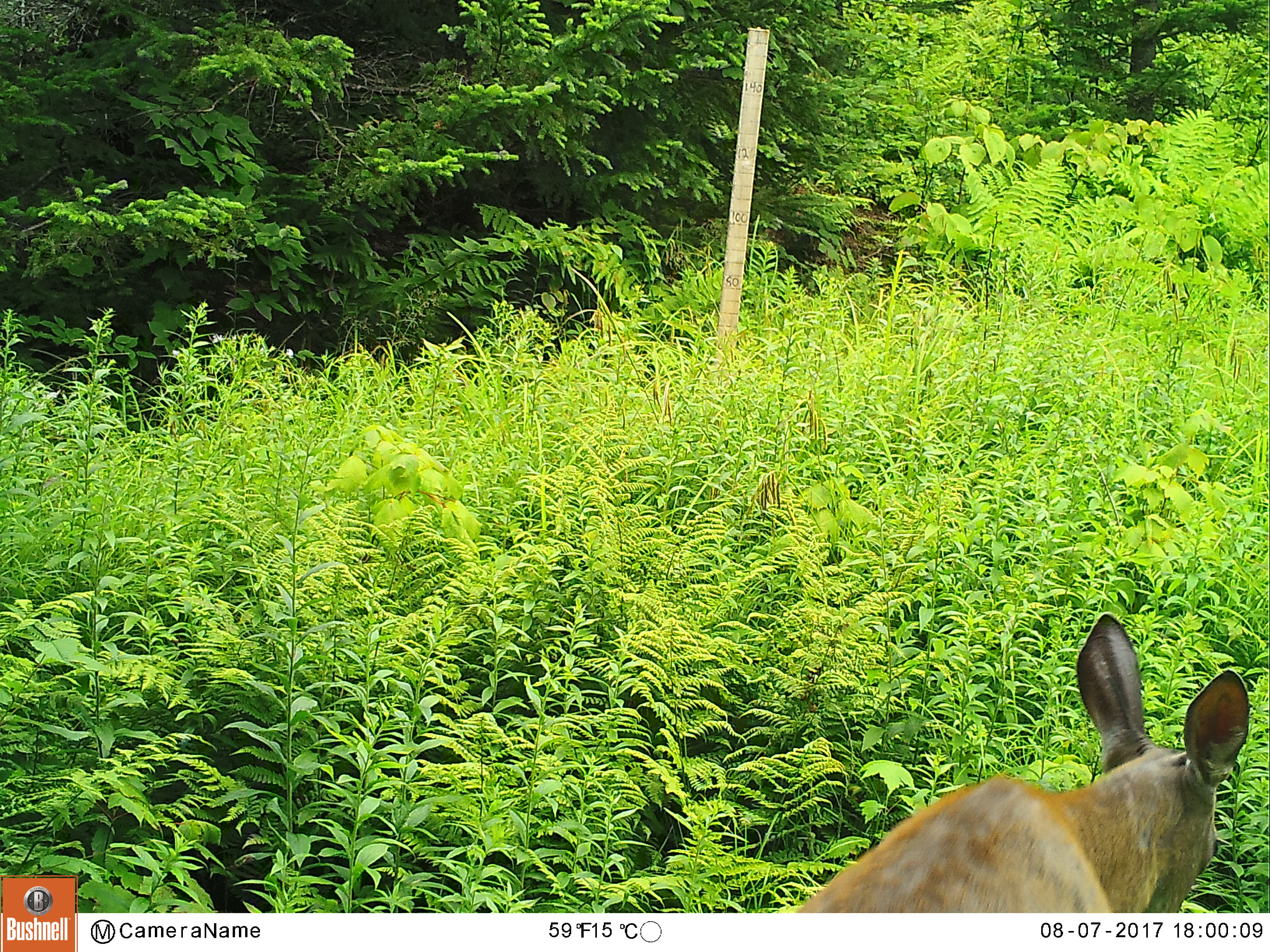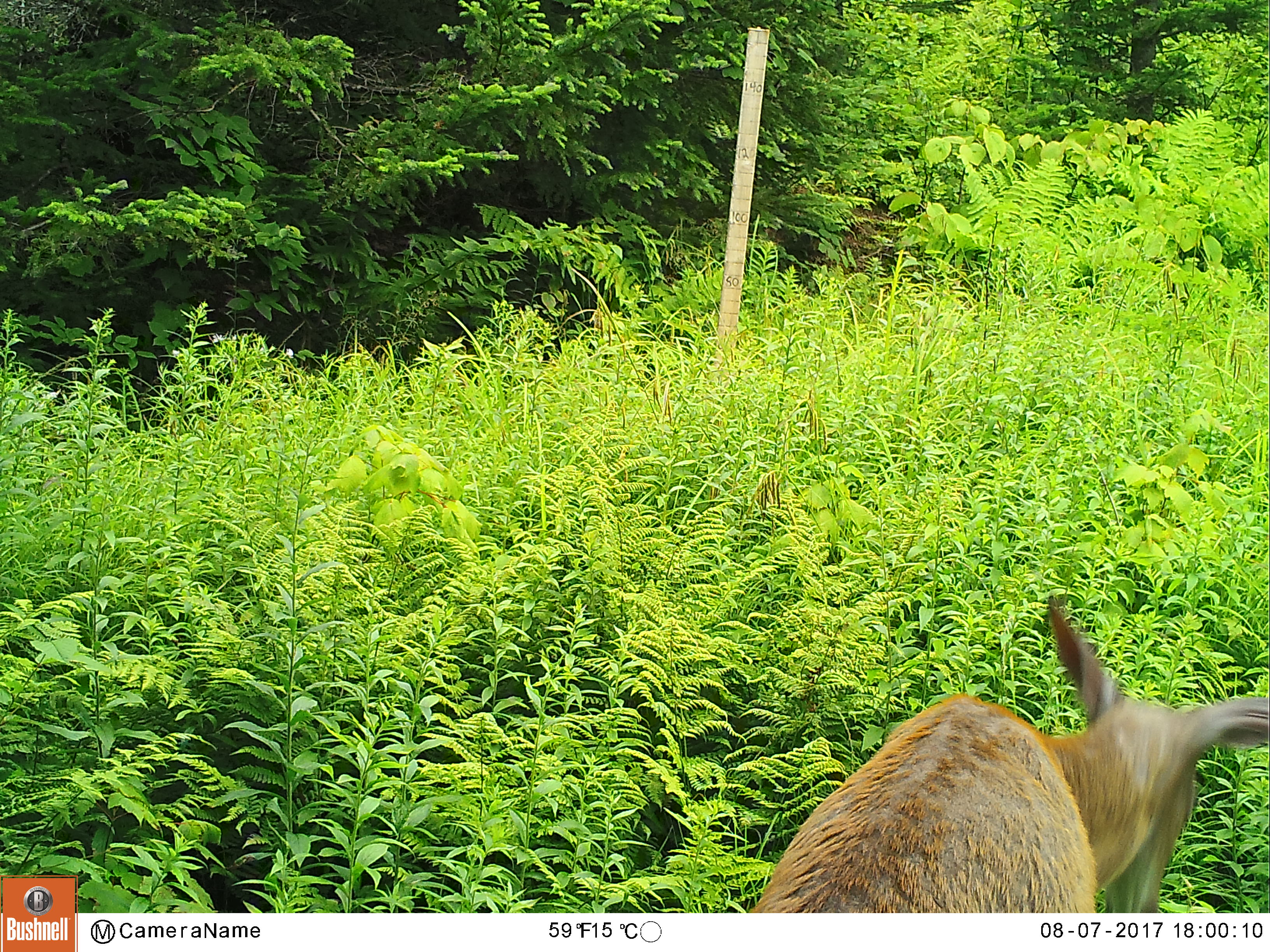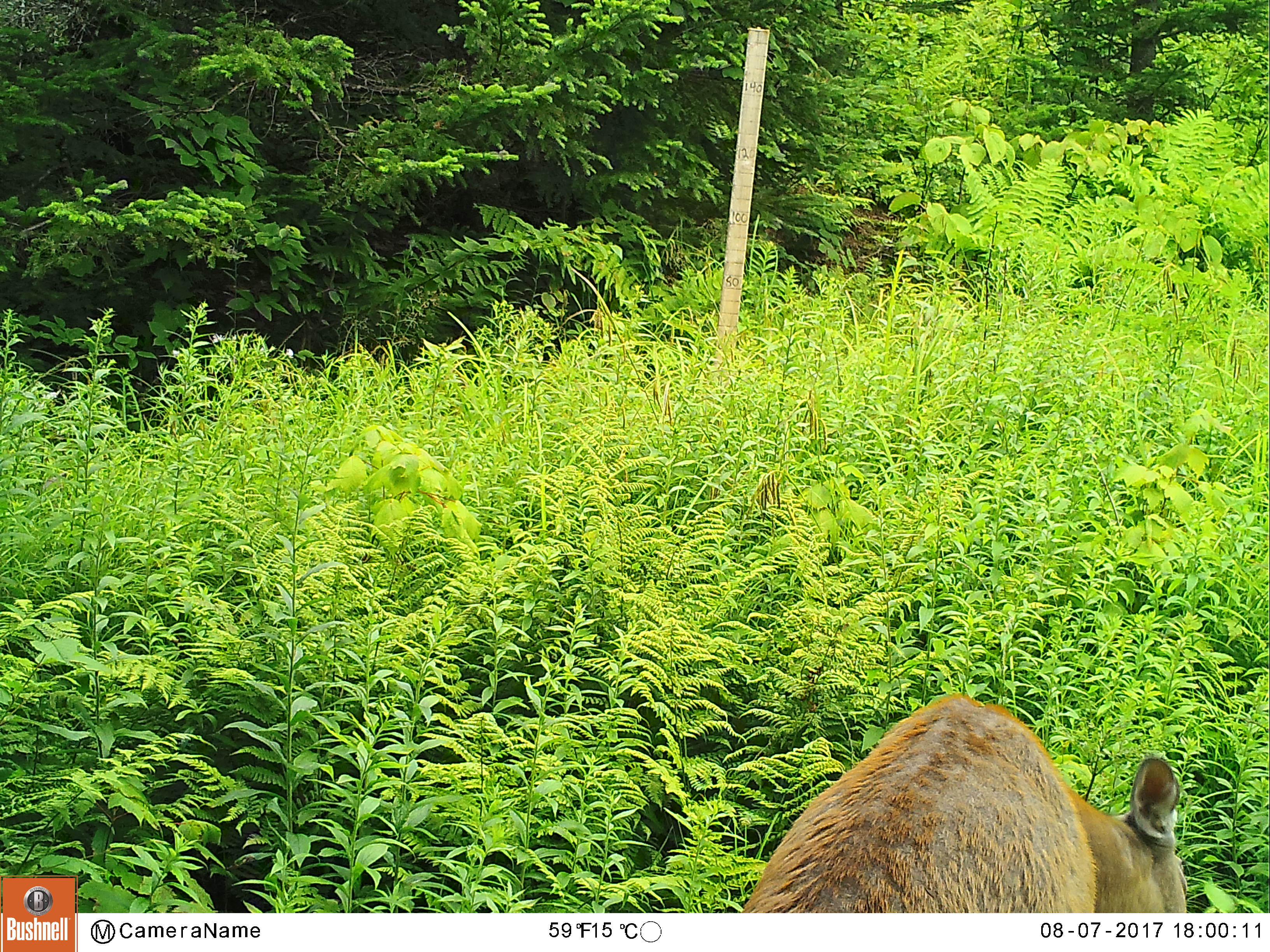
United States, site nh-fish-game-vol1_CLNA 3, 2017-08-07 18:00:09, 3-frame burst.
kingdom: Animalia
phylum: Chordata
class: Mammalia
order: Artiodactyla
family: Cervidae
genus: Odocoileus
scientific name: Odocoileus virginianus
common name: white-tailed deer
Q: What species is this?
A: White-tailed deer (Odocoileus virginianus).